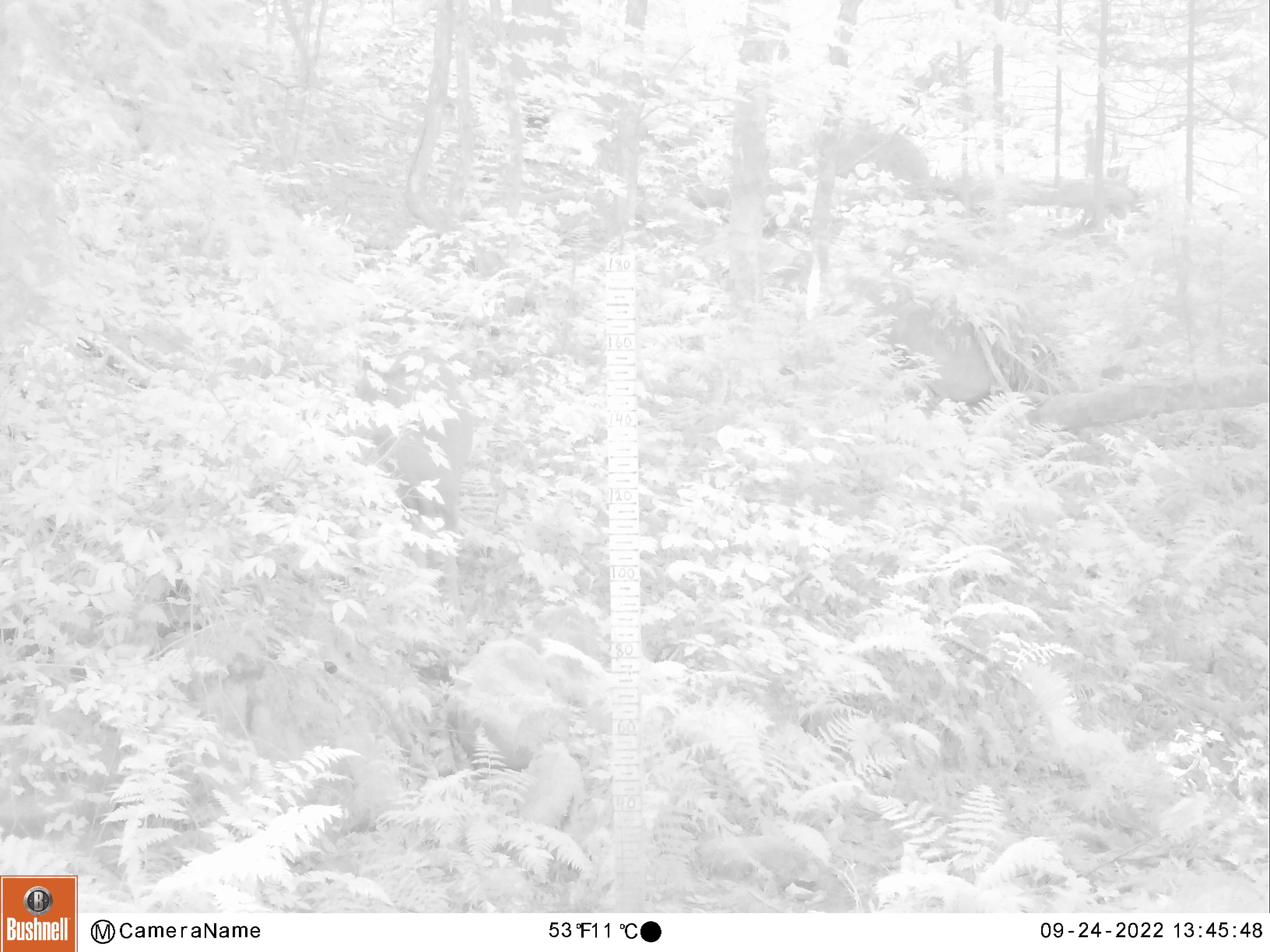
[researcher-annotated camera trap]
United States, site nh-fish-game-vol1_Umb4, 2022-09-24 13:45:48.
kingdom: Animalia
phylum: Chordata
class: Mammalia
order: Artiodactyla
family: Cervidae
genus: Odocoileus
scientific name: Odocoileus virginianus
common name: white-tailed deer